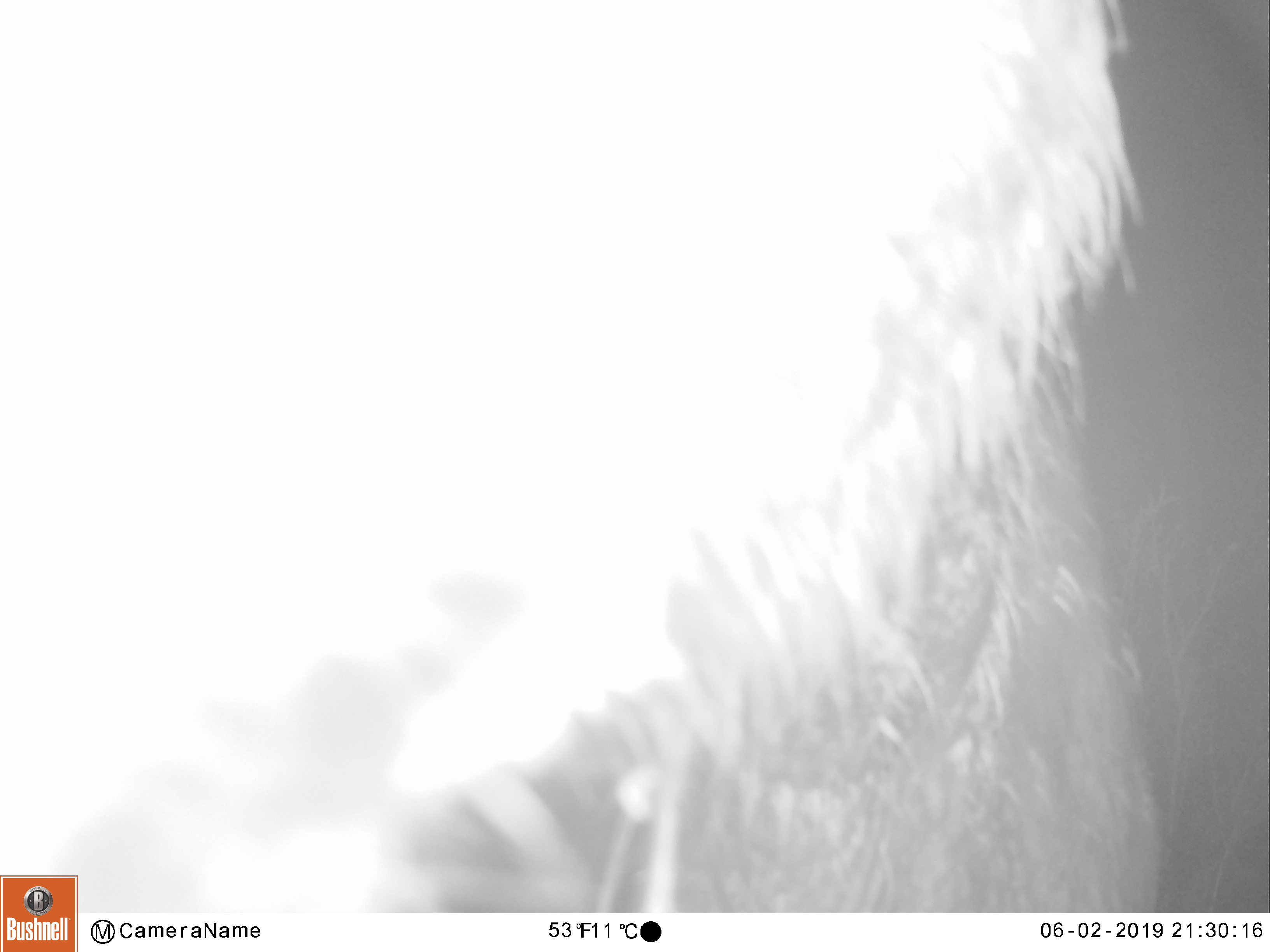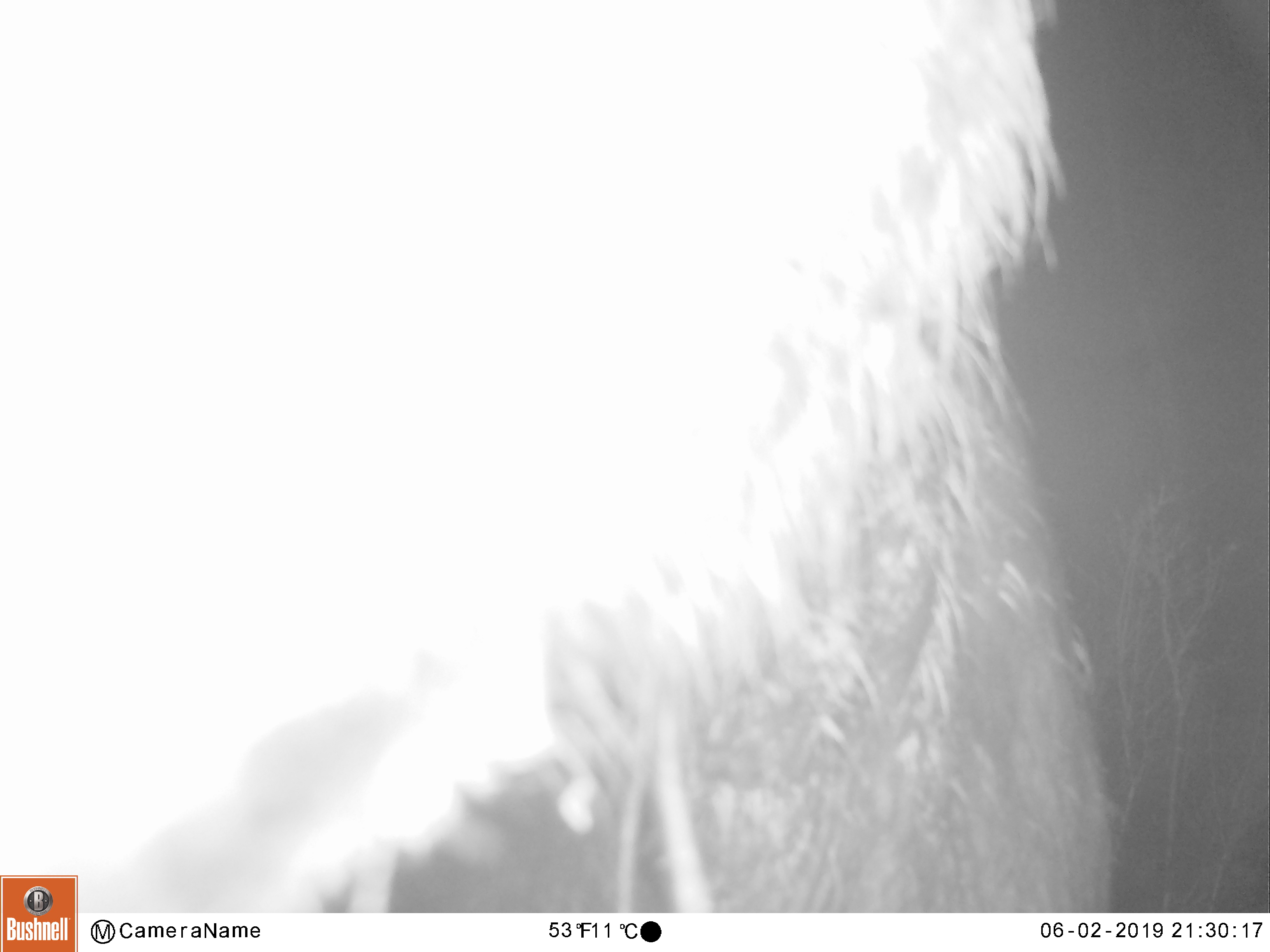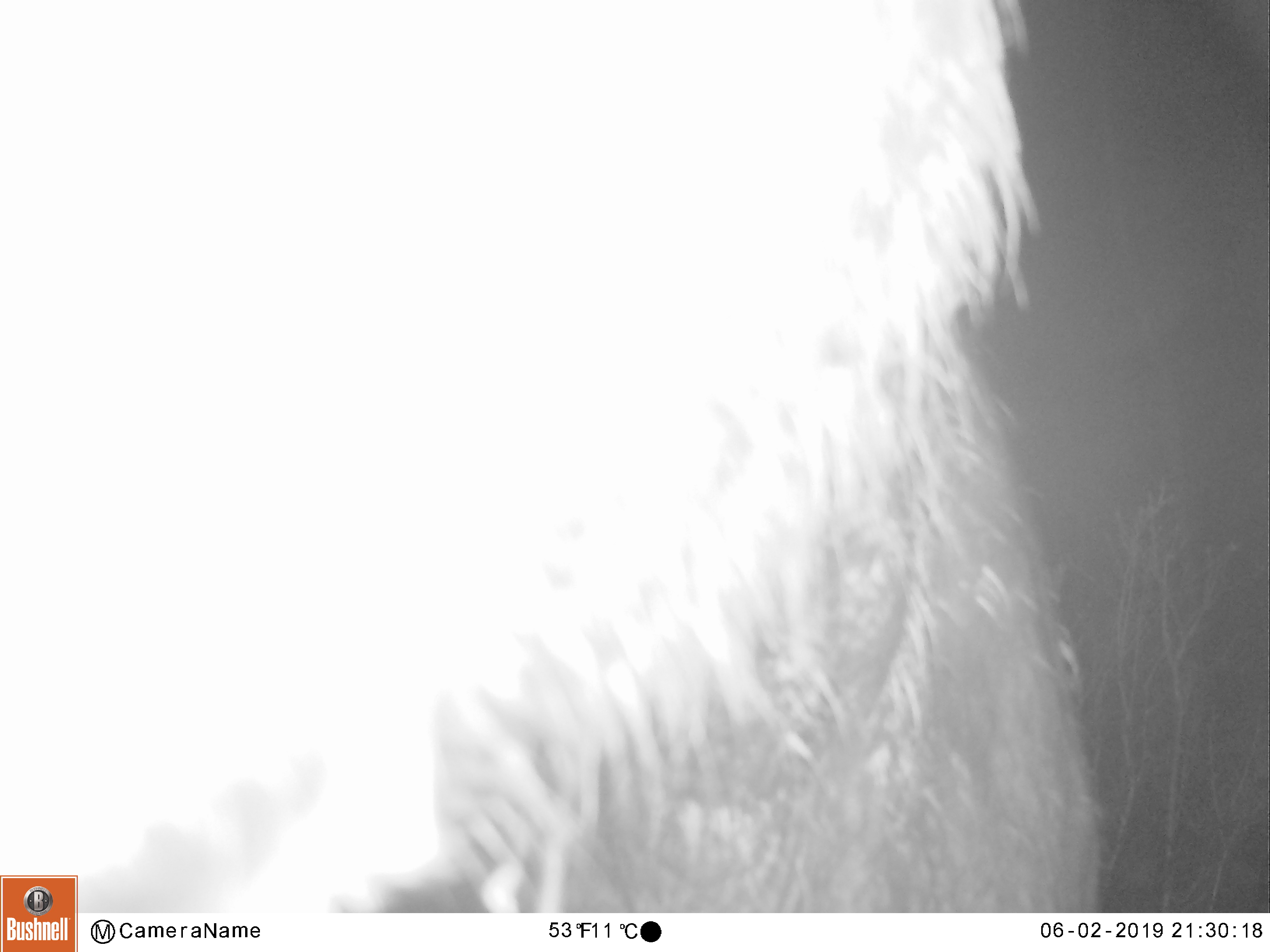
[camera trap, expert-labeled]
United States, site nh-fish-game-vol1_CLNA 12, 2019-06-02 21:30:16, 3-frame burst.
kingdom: Animalia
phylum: Chordata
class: Mammalia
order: Artiodactyla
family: Cervidae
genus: Alces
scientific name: Alces alces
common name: moose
Moose (Alces alces).